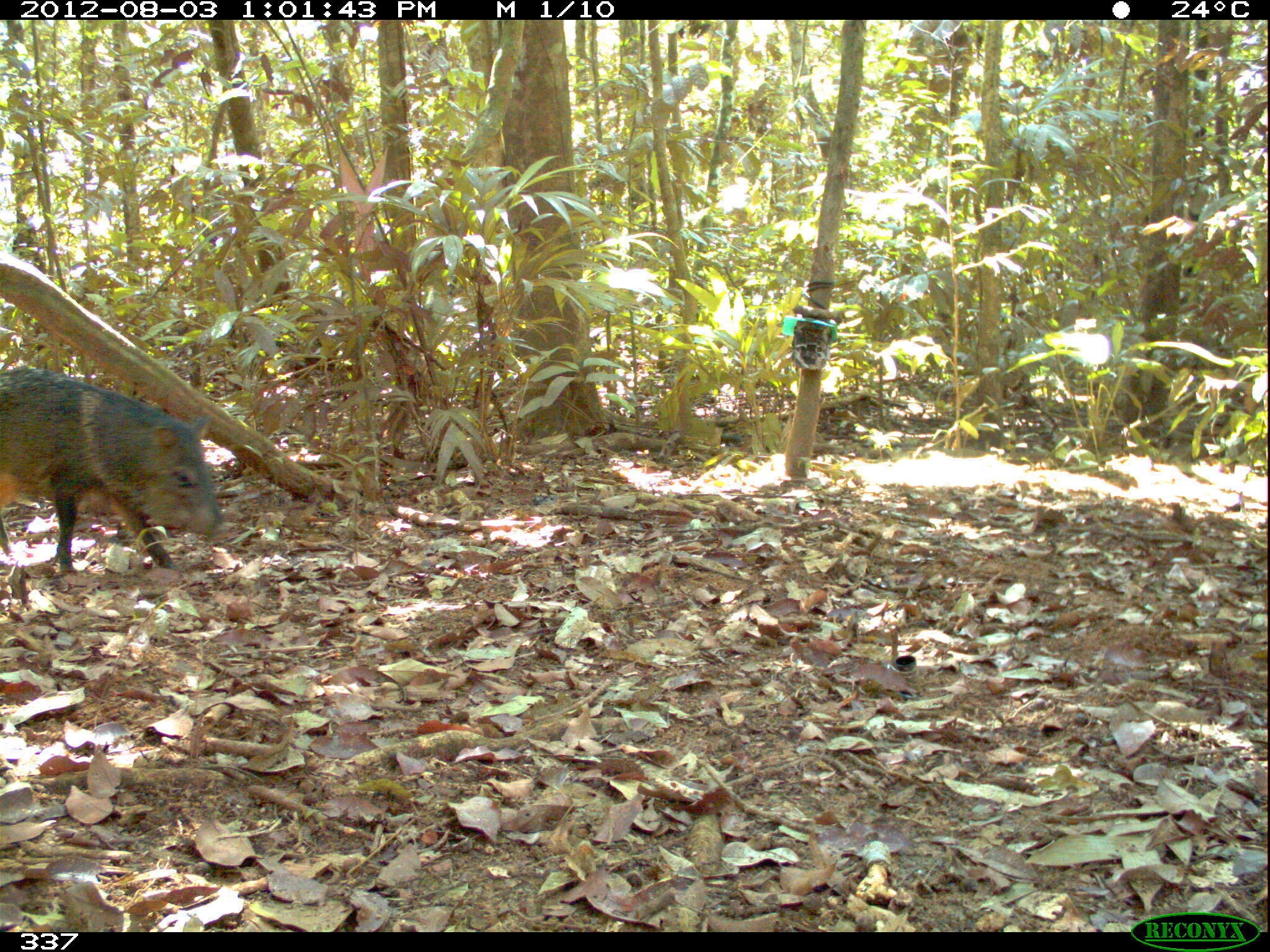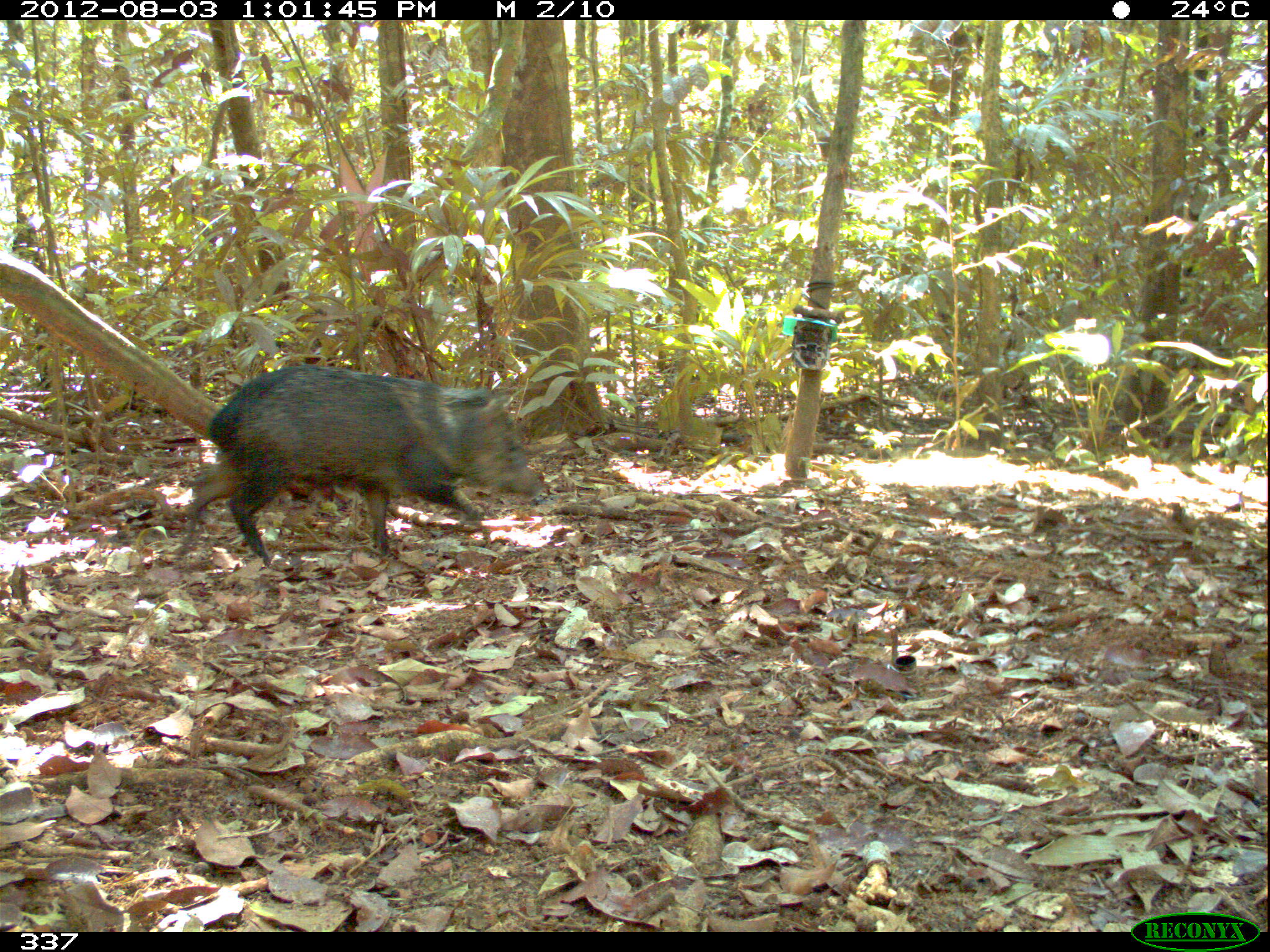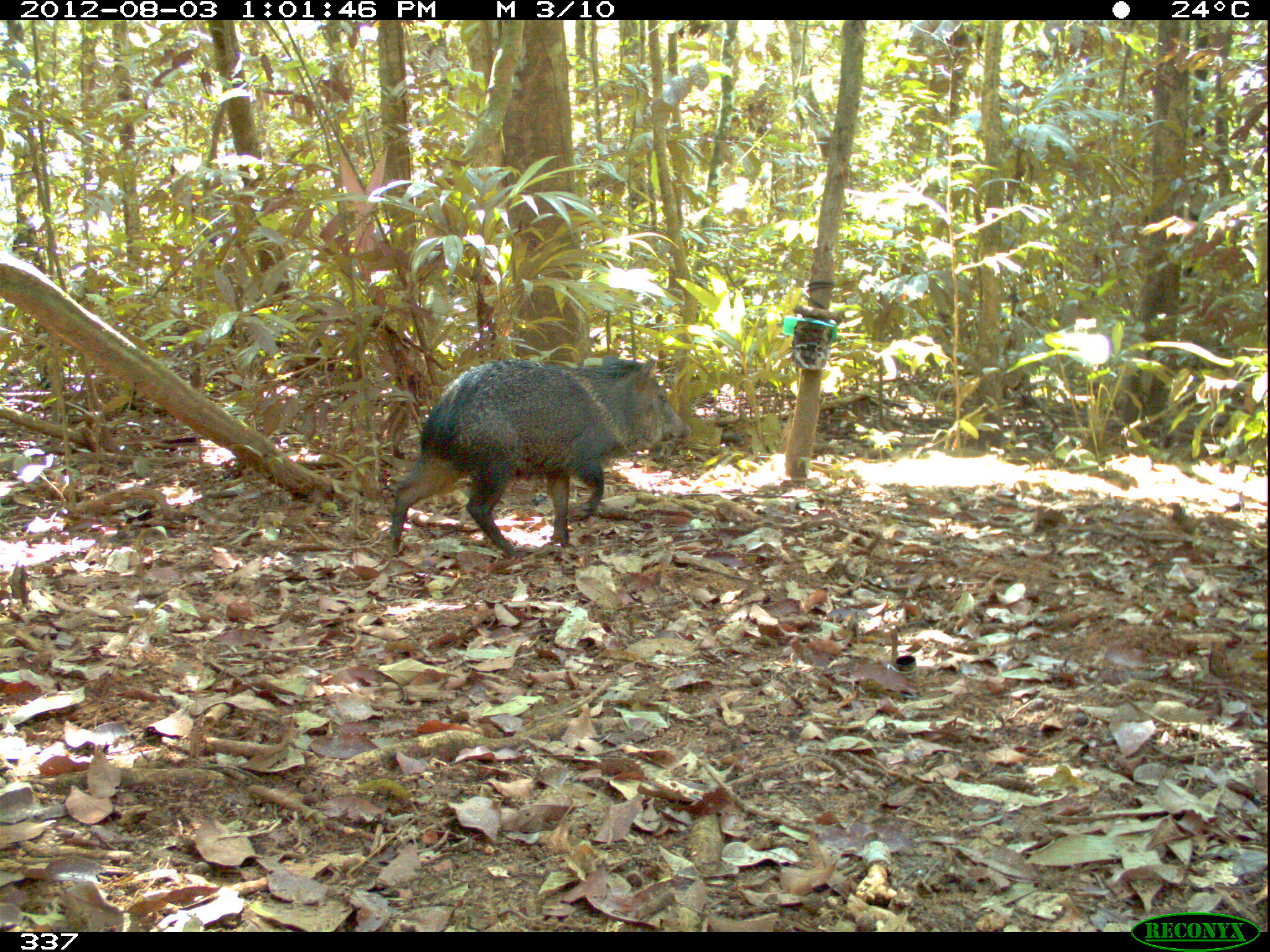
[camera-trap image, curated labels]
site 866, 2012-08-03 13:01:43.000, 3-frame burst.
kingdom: Animalia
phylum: Chordata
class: Mammalia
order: Artiodactyla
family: Tayassuidae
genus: Pecari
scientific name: Pecari tajacu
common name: collared peccary